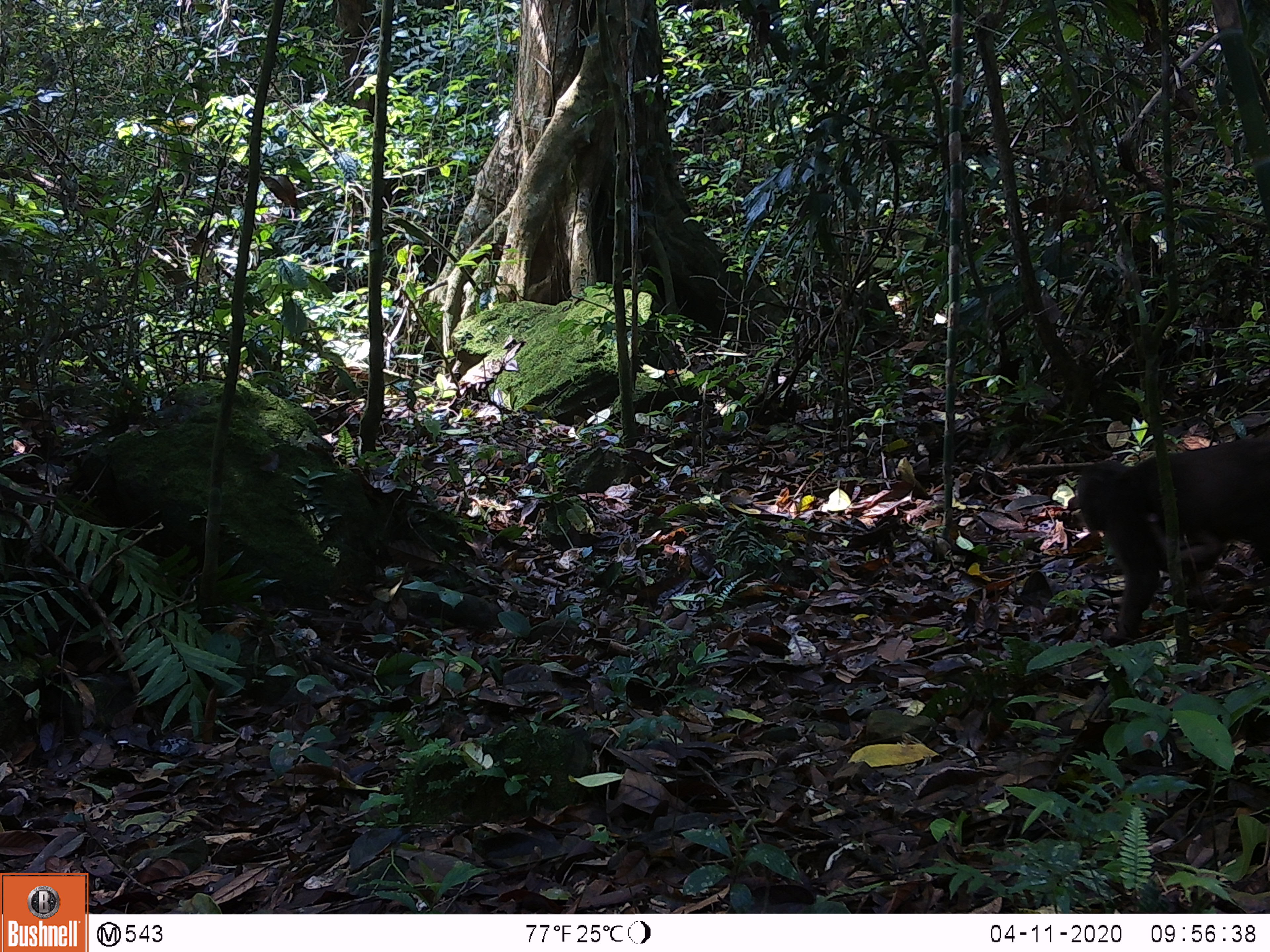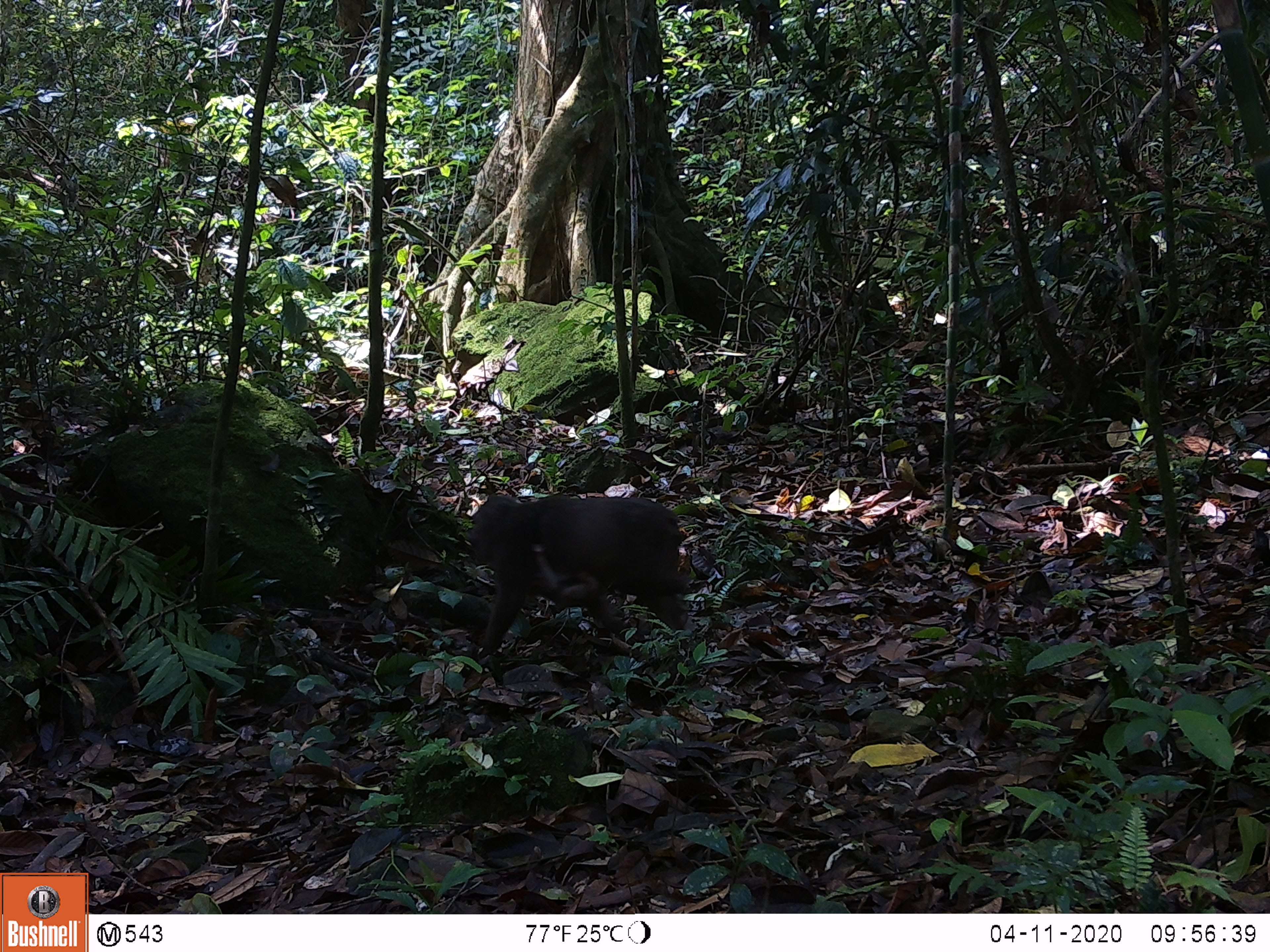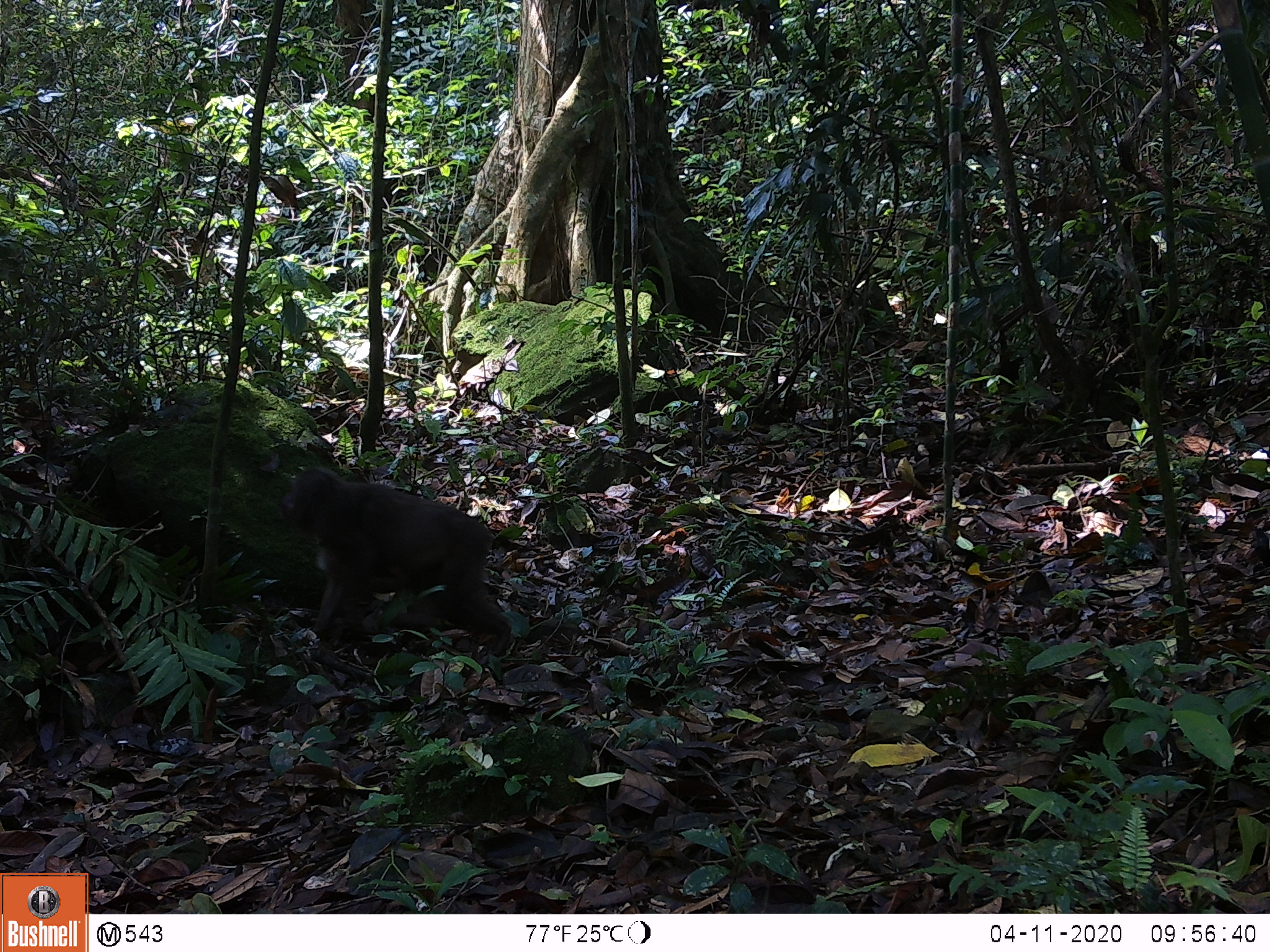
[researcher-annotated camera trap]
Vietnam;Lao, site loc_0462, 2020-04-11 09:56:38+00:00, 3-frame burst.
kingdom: Animalia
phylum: Chordata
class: Mammalia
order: Primates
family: Cercopithecidae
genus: Macaca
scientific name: Macaca arctoides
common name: stump-tailed macaque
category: stump tailed macaque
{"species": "stump tailed macaque (stump-tailed macaque) (Macaca arctoides)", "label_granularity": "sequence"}